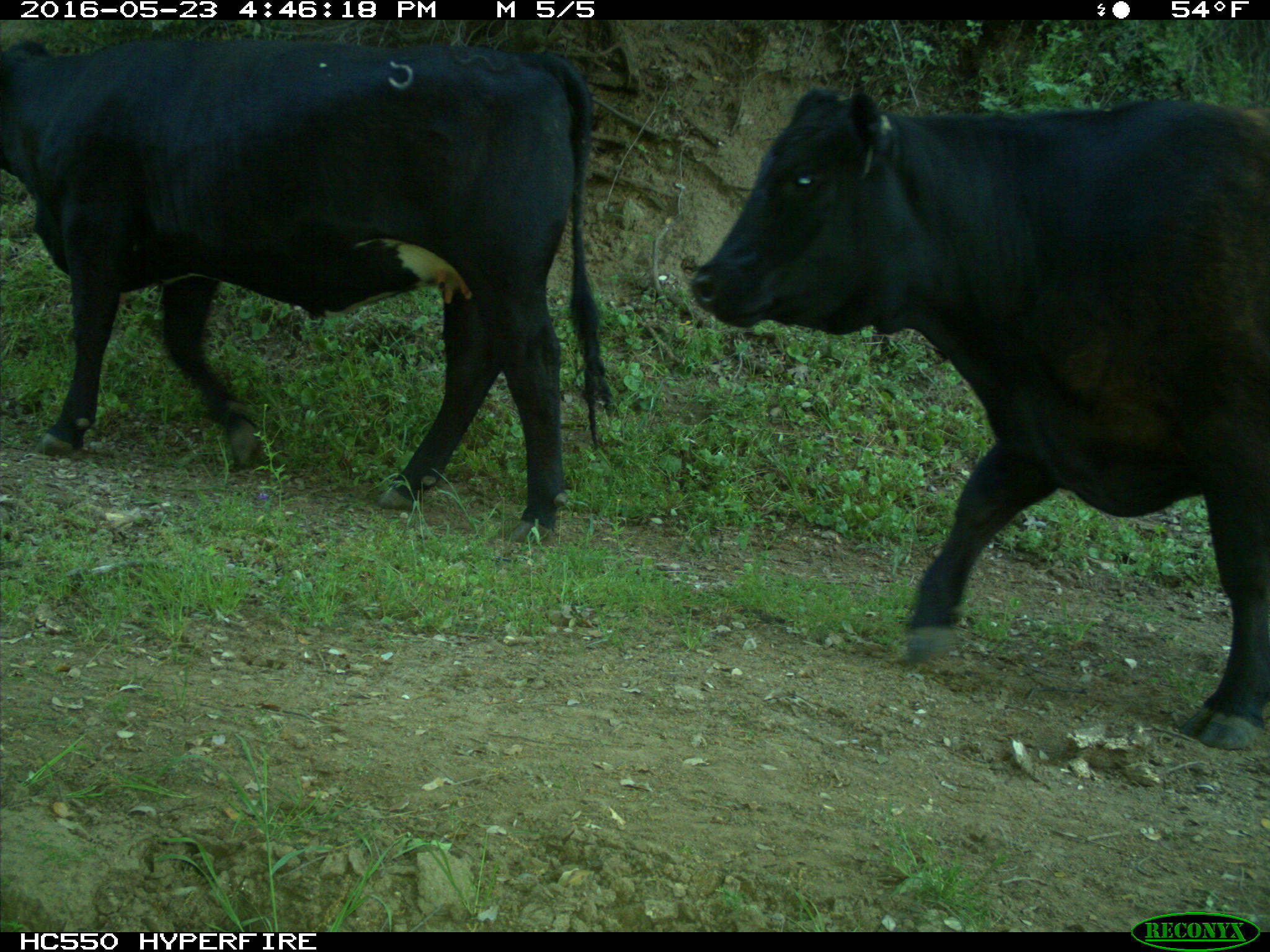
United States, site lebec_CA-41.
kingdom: Animalia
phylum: Chordata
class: Mammalia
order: Artiodactyla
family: Bovidae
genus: Bos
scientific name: Bos taurus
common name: domestic cow